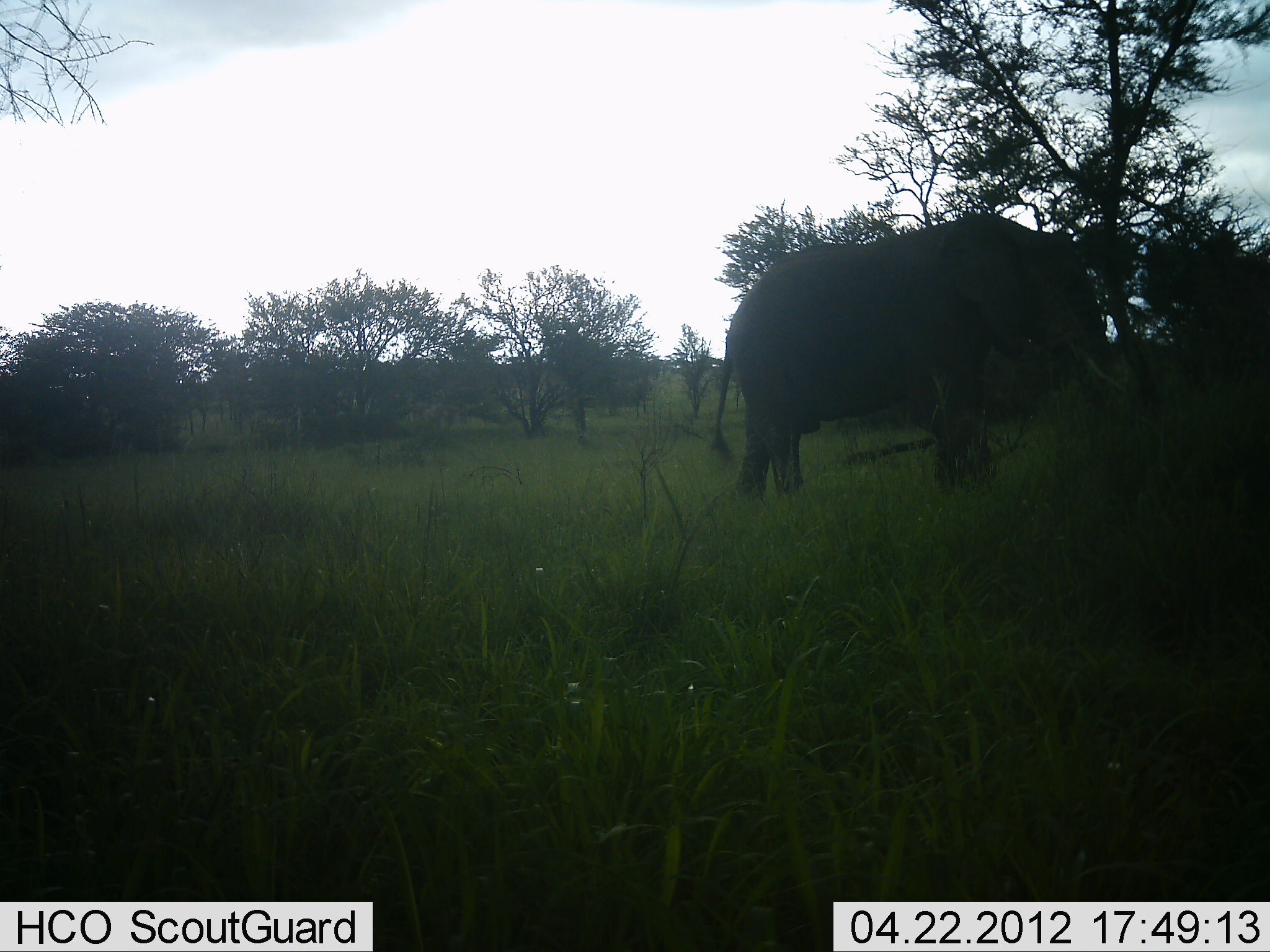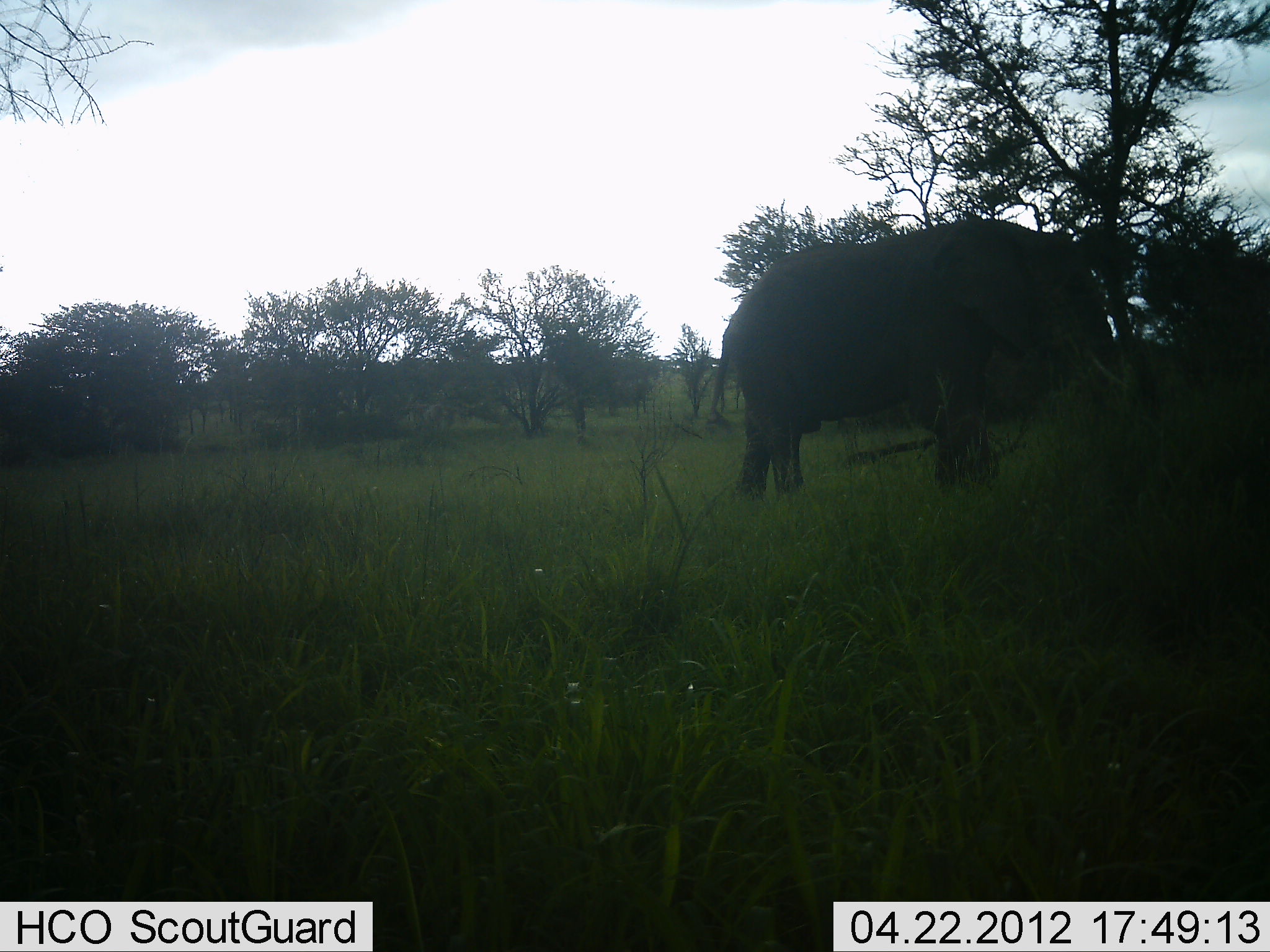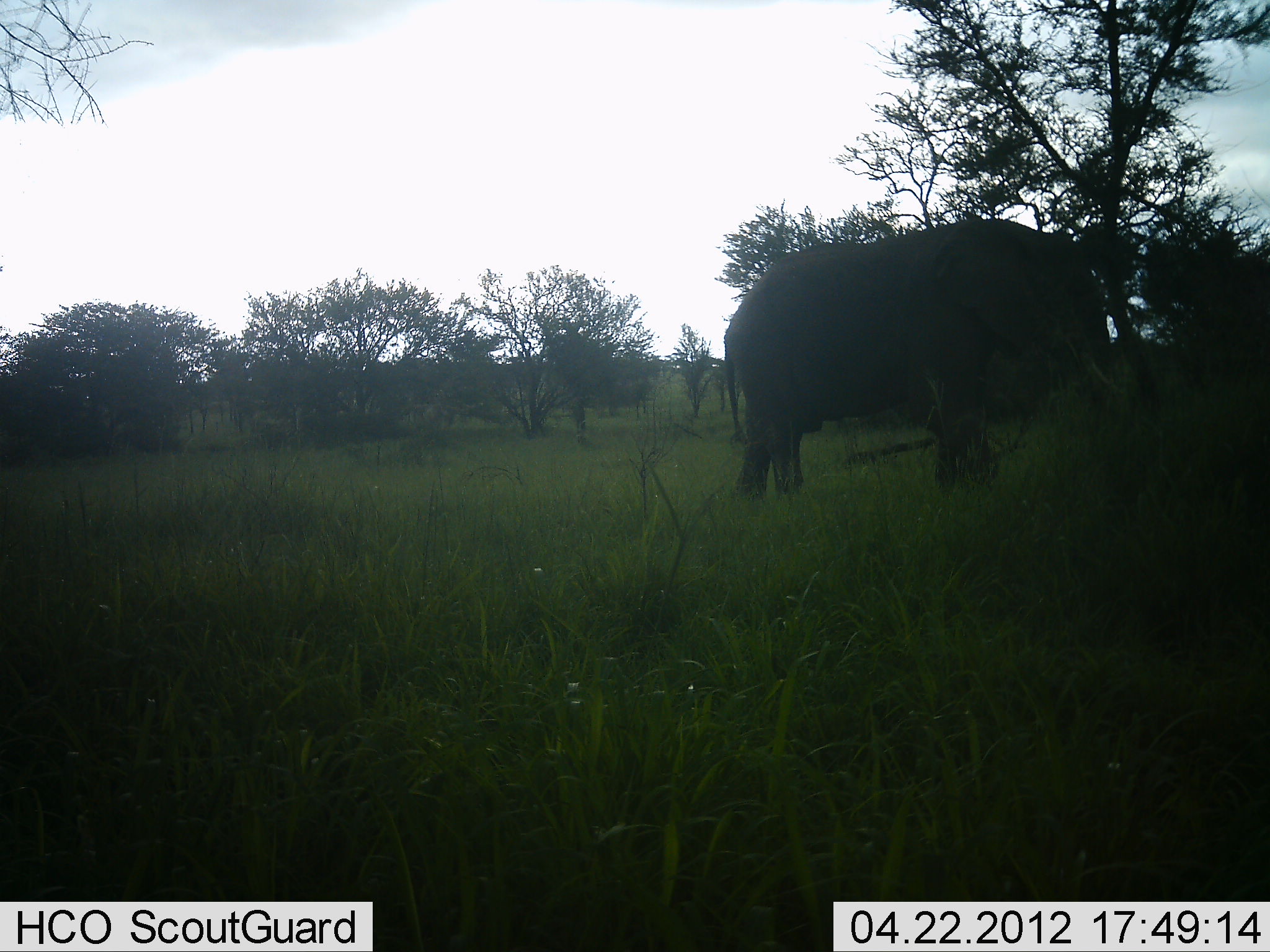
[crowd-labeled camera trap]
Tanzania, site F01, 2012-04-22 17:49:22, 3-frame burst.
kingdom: Animalia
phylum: Chordata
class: Mammalia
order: Proboscidea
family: Elephantidae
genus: Loxodonta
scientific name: Loxodonta africana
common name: african bush elephant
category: elephant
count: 1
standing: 37%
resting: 0%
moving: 11%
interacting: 0%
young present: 0%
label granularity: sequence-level